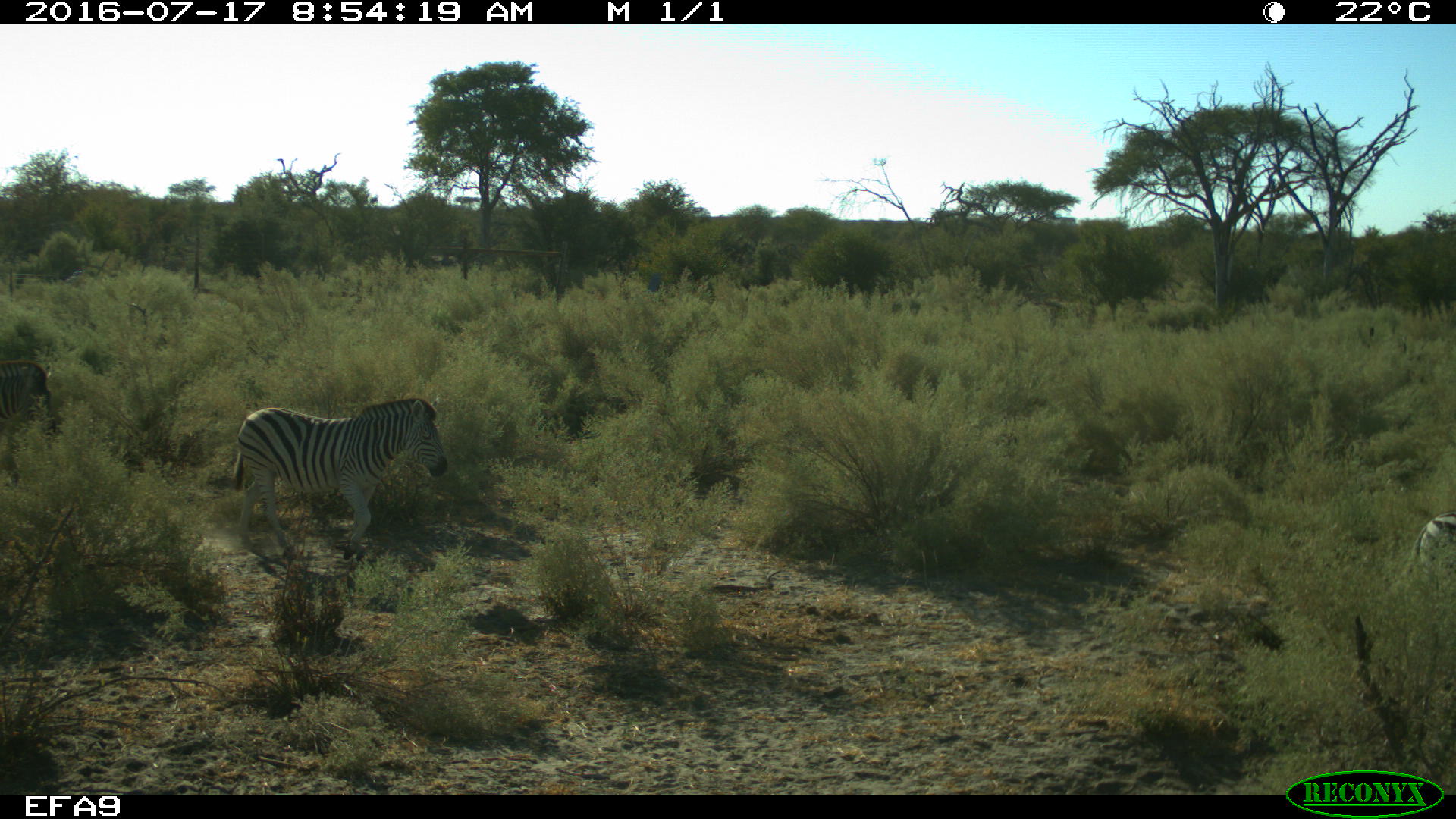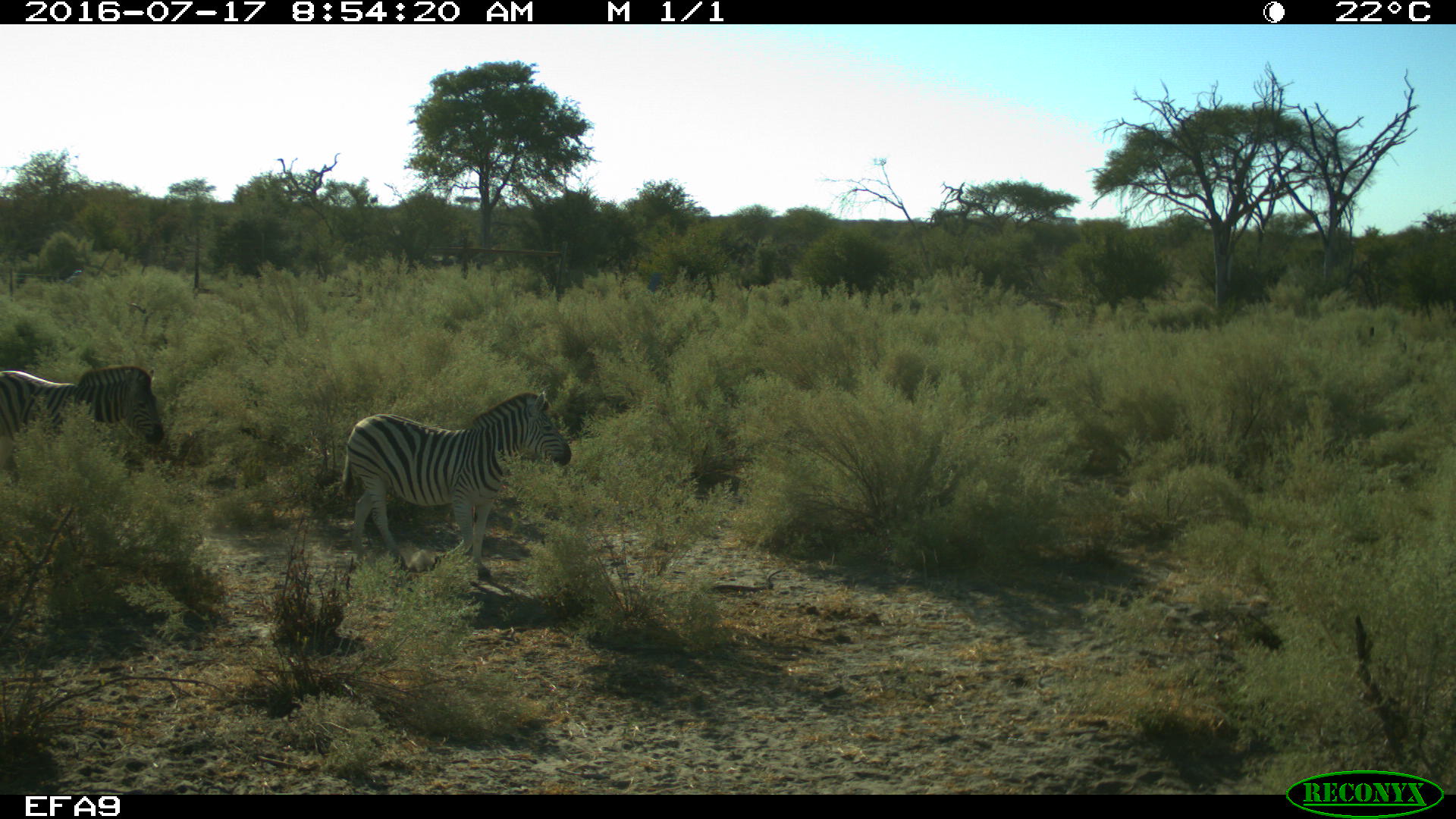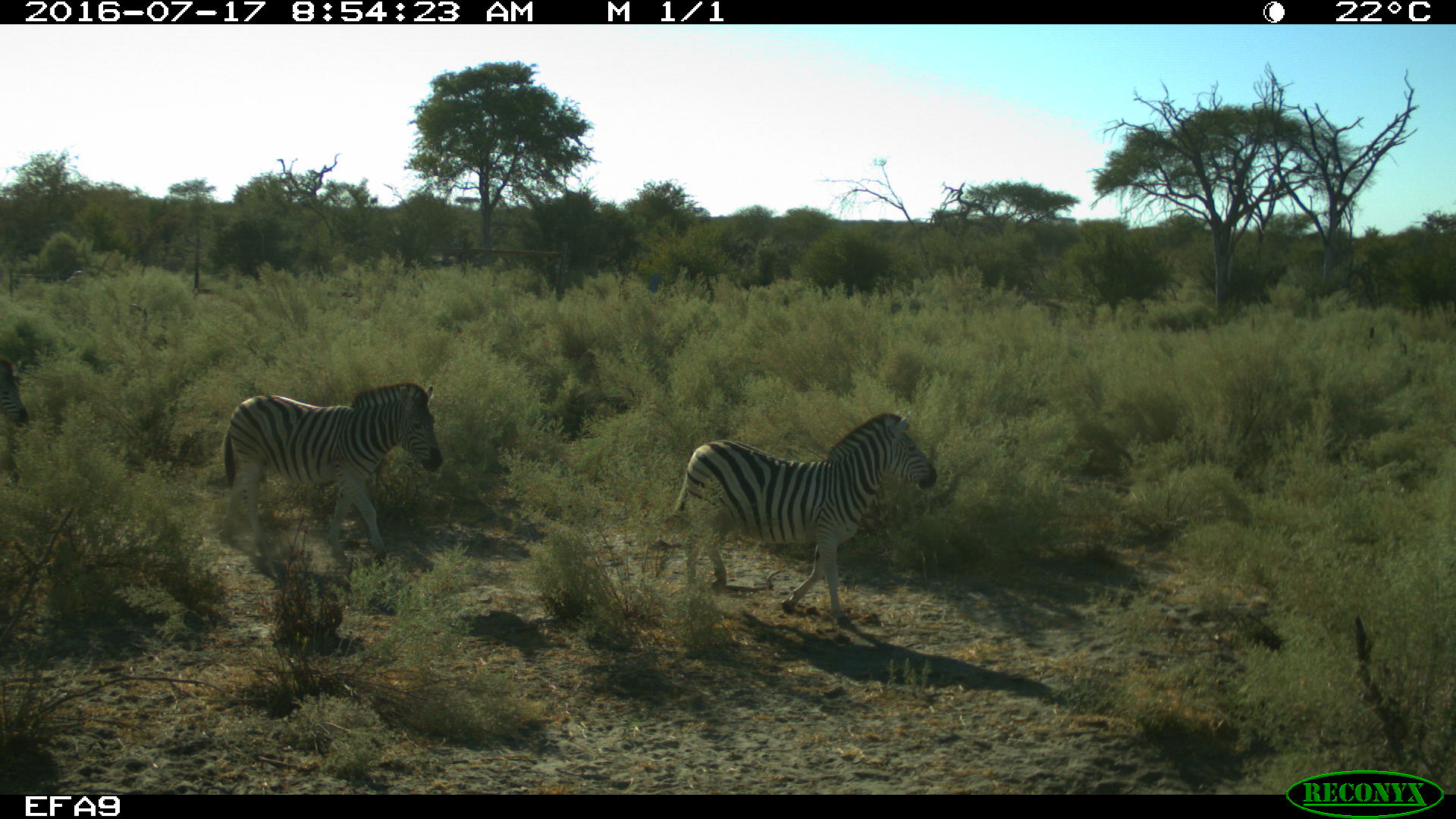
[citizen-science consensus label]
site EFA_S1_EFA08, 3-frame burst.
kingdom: Animalia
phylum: Chordata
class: Mammalia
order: Perissodactyla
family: Equidae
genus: Equus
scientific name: Equus quagga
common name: plains zebra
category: zebraplains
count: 4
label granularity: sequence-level